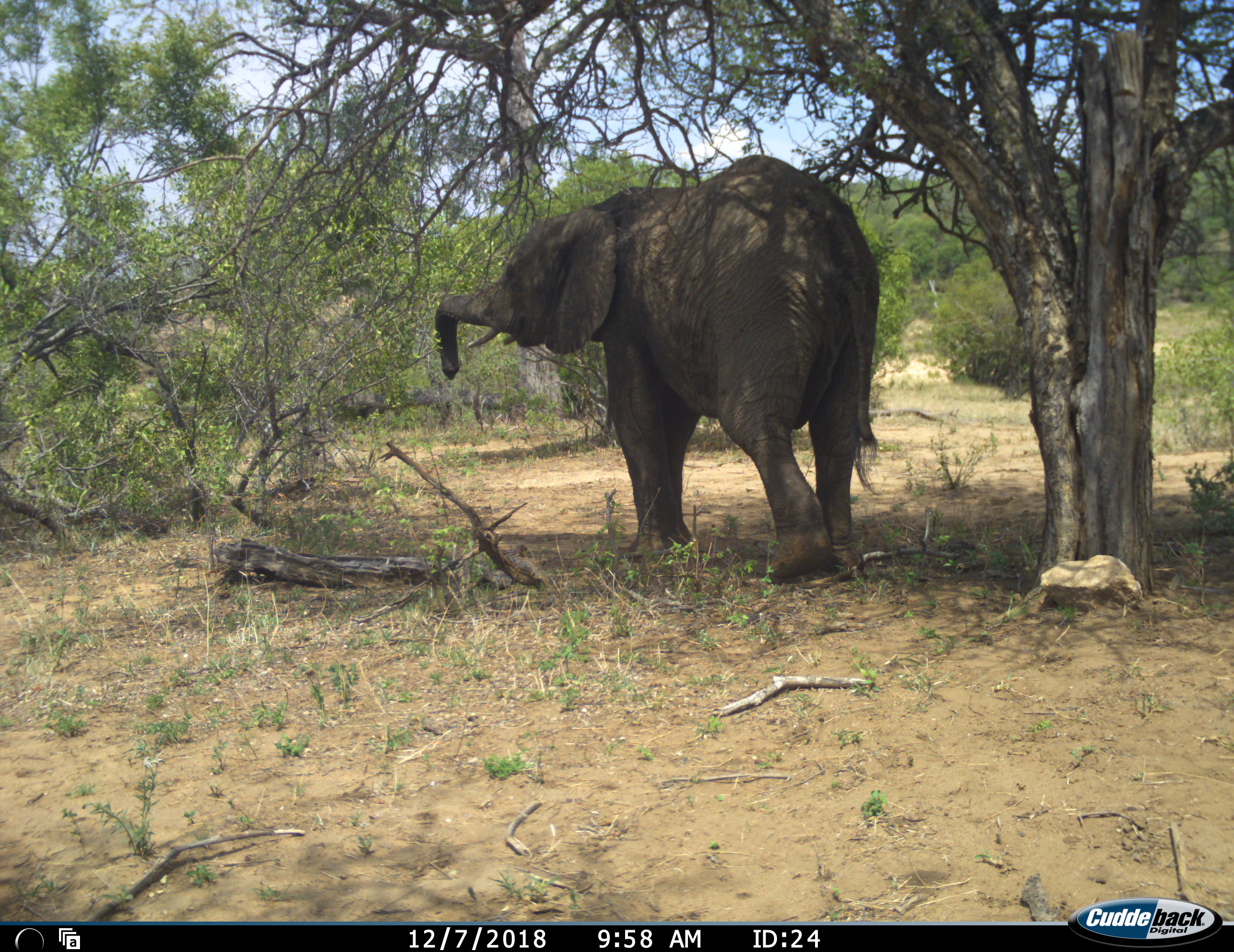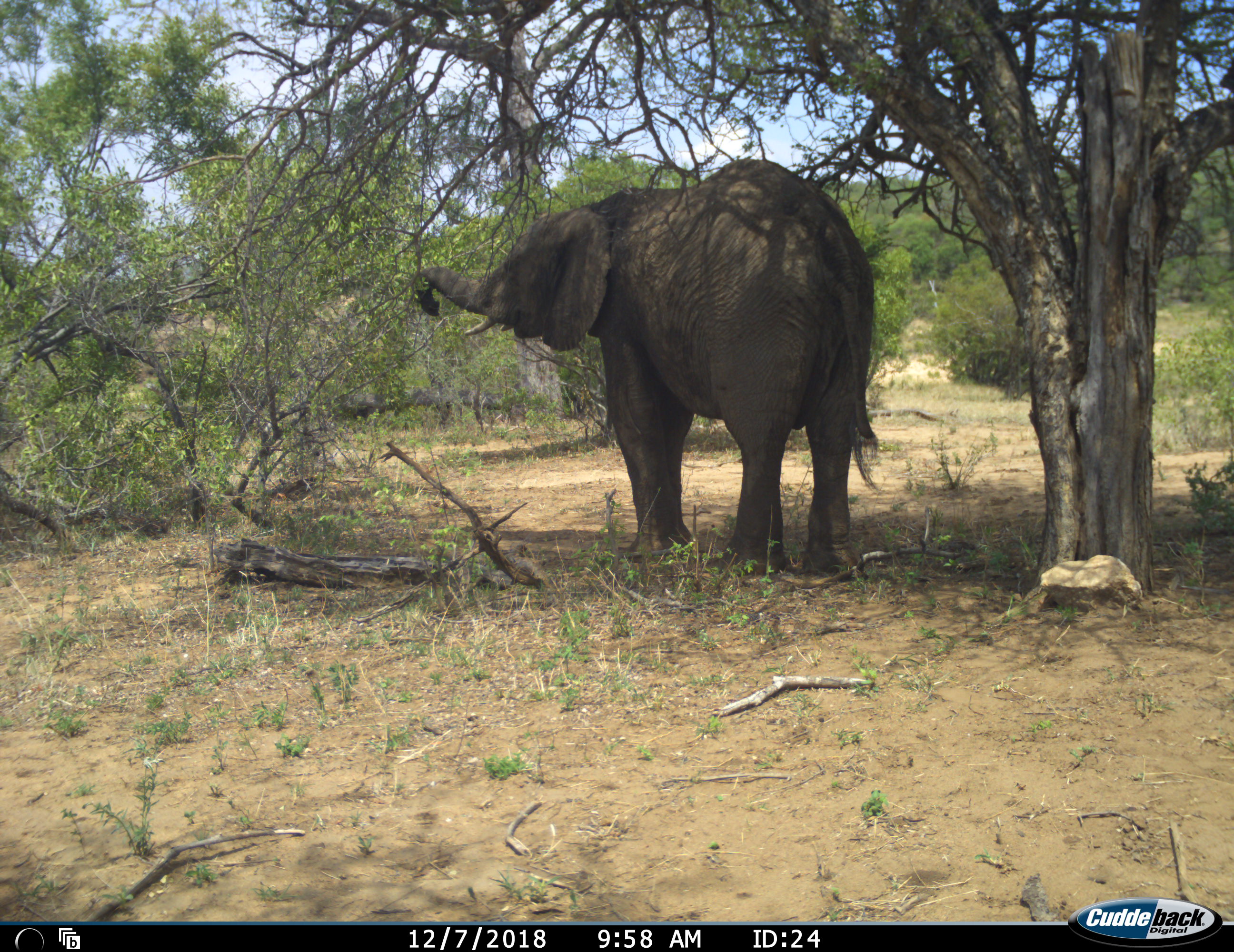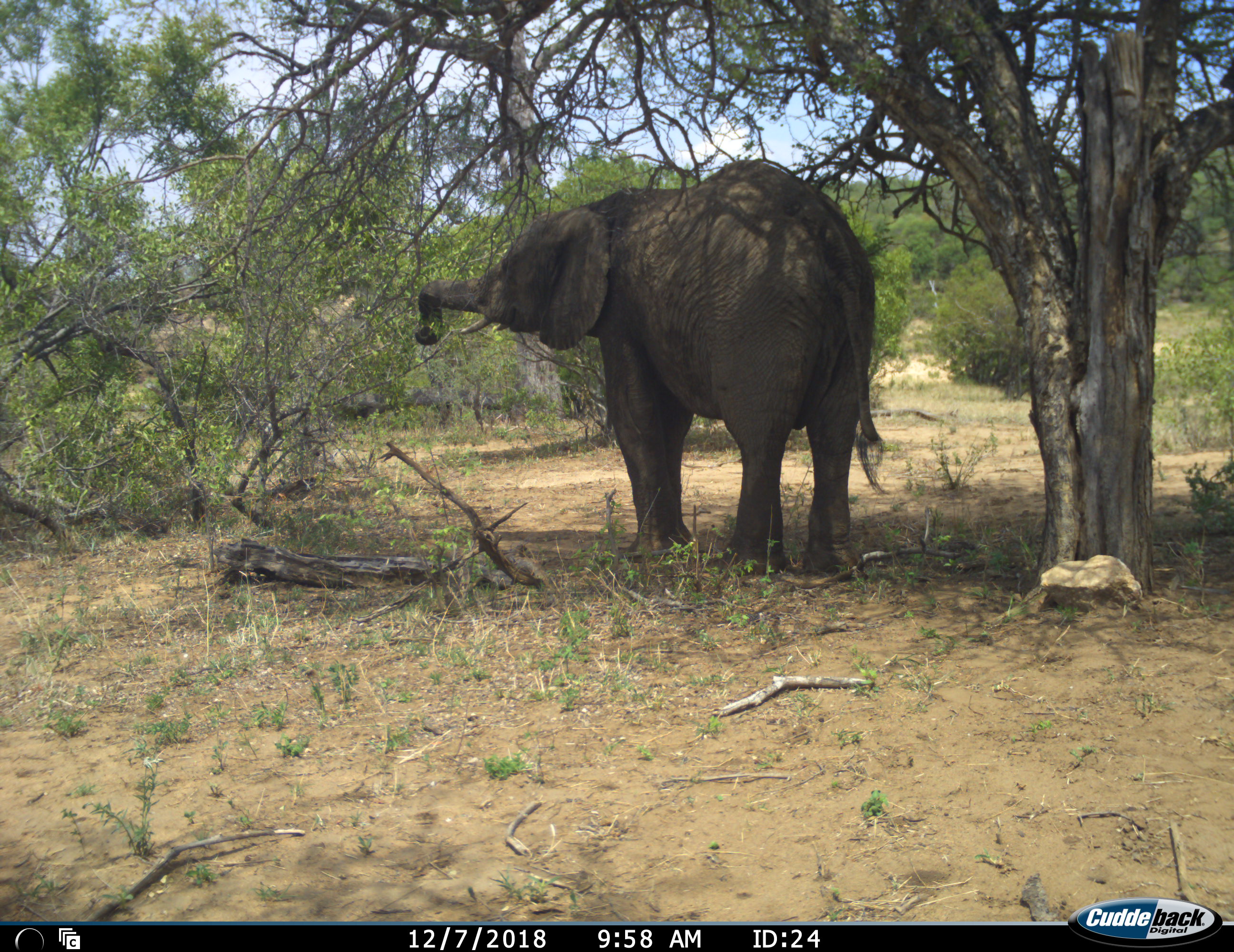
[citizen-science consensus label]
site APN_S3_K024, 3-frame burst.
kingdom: Animalia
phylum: Chordata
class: Mammalia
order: Proboscidea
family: Elephantidae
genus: Loxodonta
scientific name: Loxodonta africana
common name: african bush elephant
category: elephant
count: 1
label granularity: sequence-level